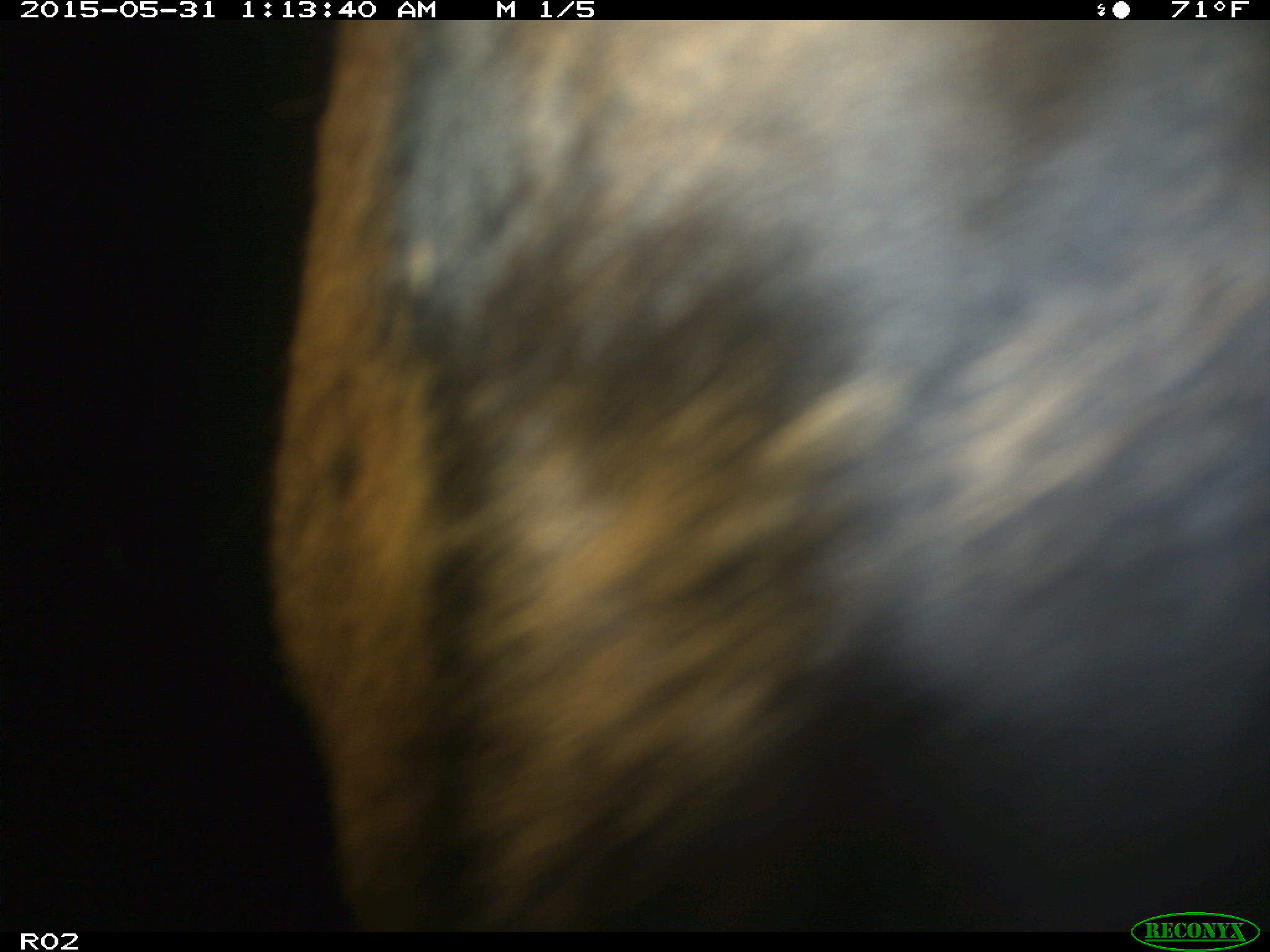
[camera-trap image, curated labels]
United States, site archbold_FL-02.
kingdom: Animalia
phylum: Chordata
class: Mammalia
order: Artiodactyla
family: Bovidae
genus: Bos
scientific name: Bos taurus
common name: domestic cow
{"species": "Bos taurus (domestic cow)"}